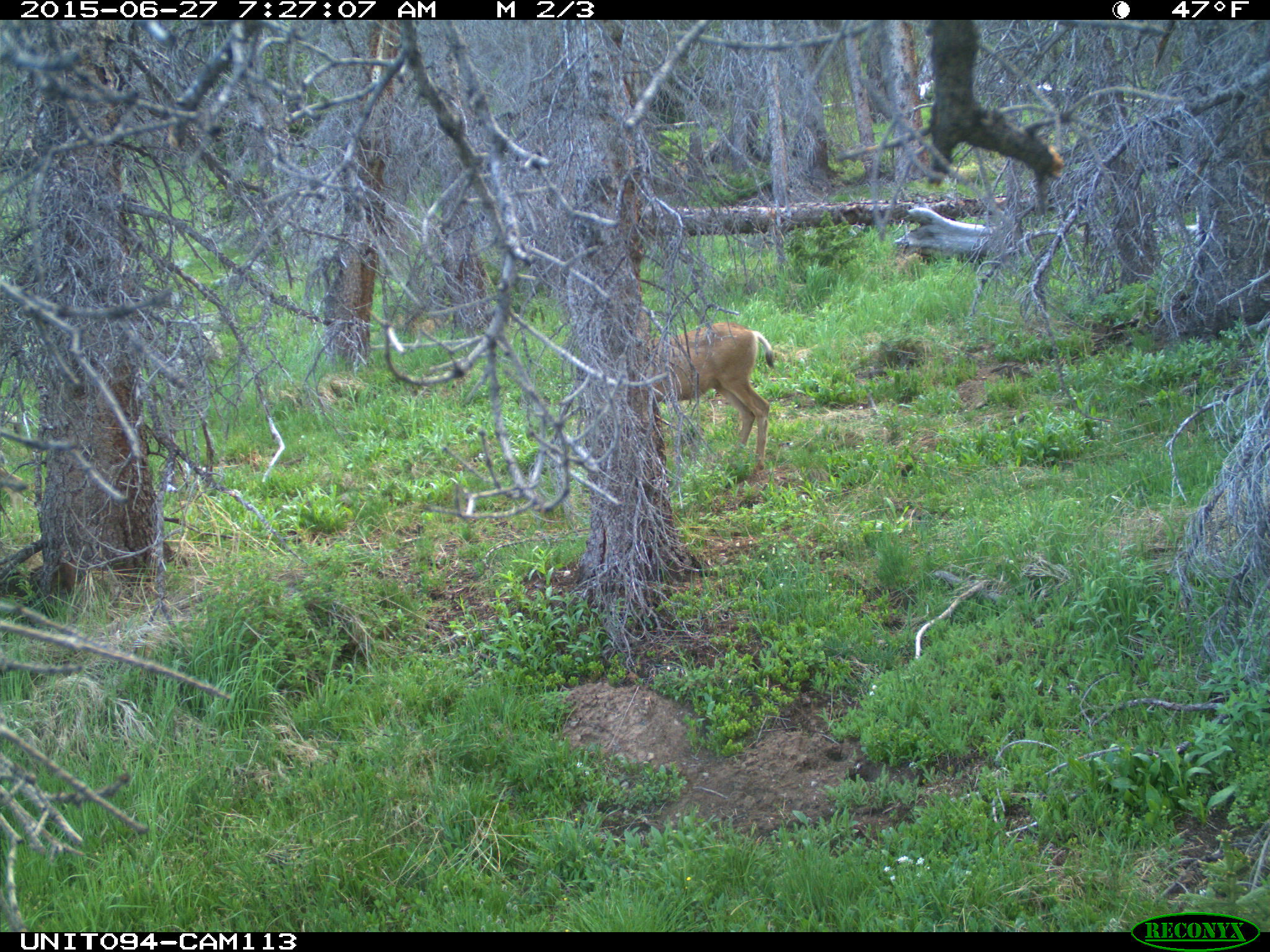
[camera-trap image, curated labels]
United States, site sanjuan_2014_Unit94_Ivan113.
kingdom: Animalia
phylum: Chordata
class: Mammalia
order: Artiodactyla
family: Cervidae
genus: Odocoileus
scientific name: Odocoileus hemionus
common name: mule deer